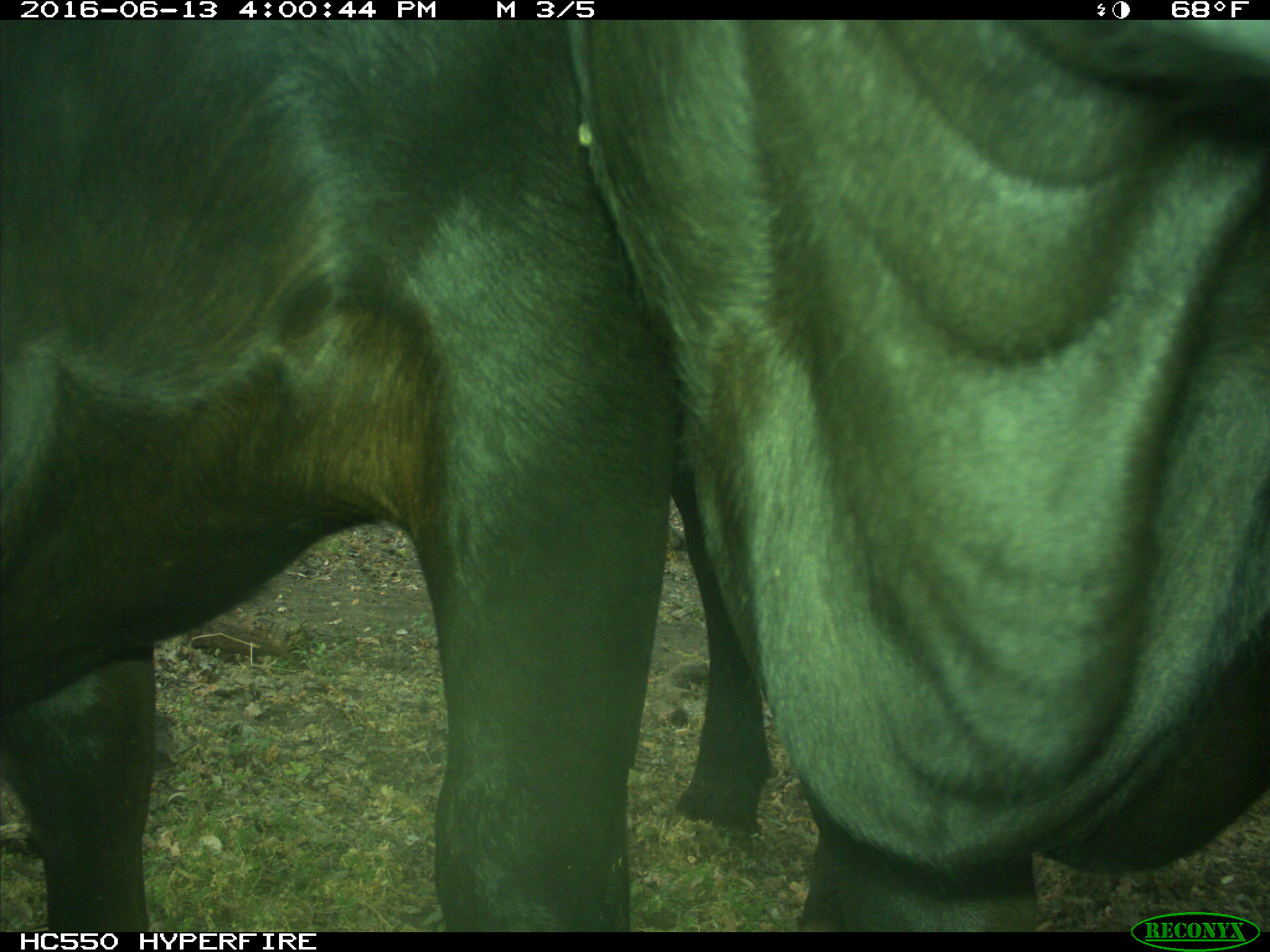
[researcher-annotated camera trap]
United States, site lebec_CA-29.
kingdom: Animalia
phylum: Chordata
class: Mammalia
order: Artiodactyla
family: Bovidae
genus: Bos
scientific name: Bos taurus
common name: domestic cow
Bos taurus (domestic cow).